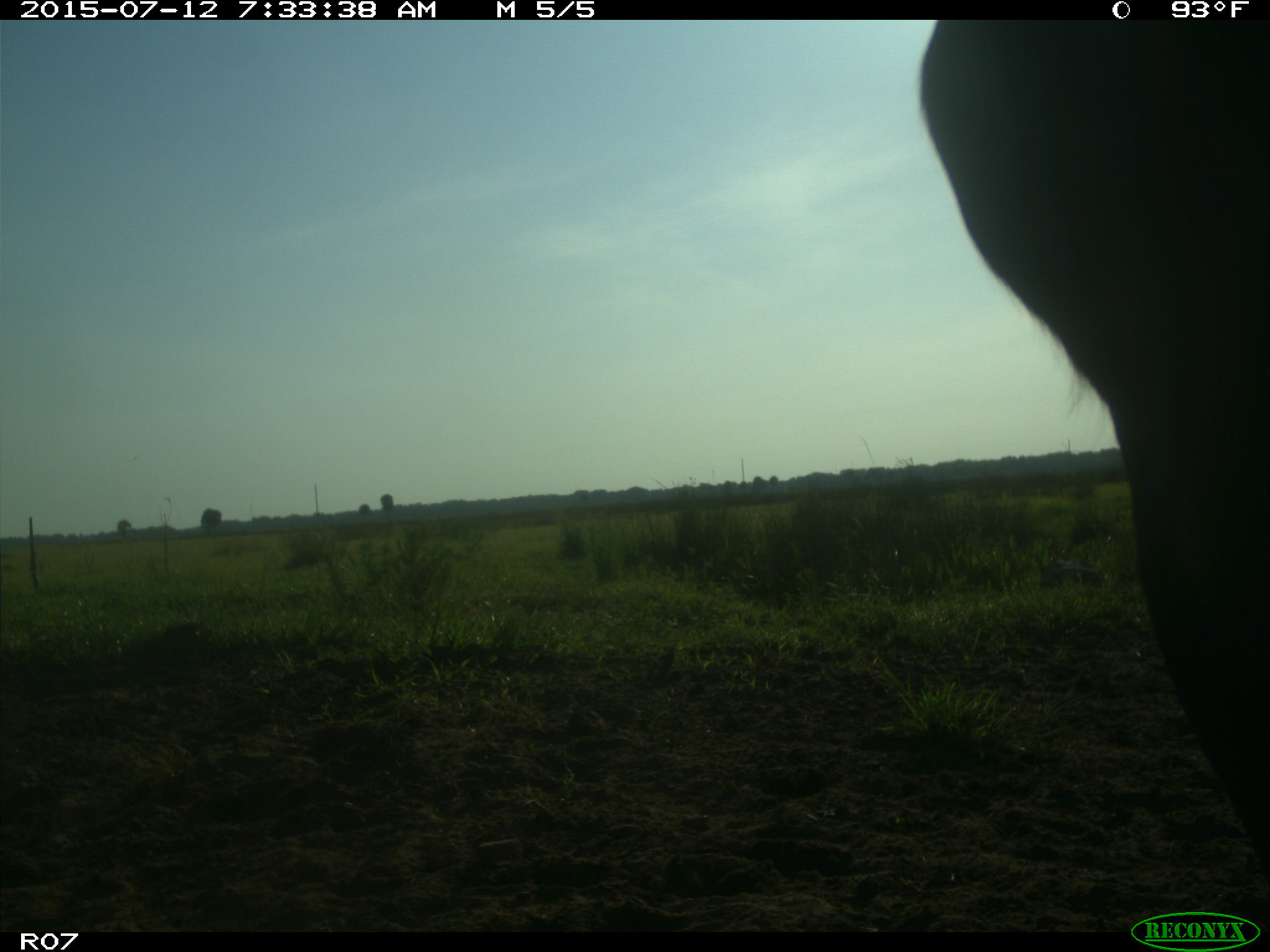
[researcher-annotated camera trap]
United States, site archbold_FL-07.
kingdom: Animalia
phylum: Chordata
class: Mammalia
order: Artiodactyla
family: Bovidae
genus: Bos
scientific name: Bos taurus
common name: domestic cow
Bos taurus (domestic cow).